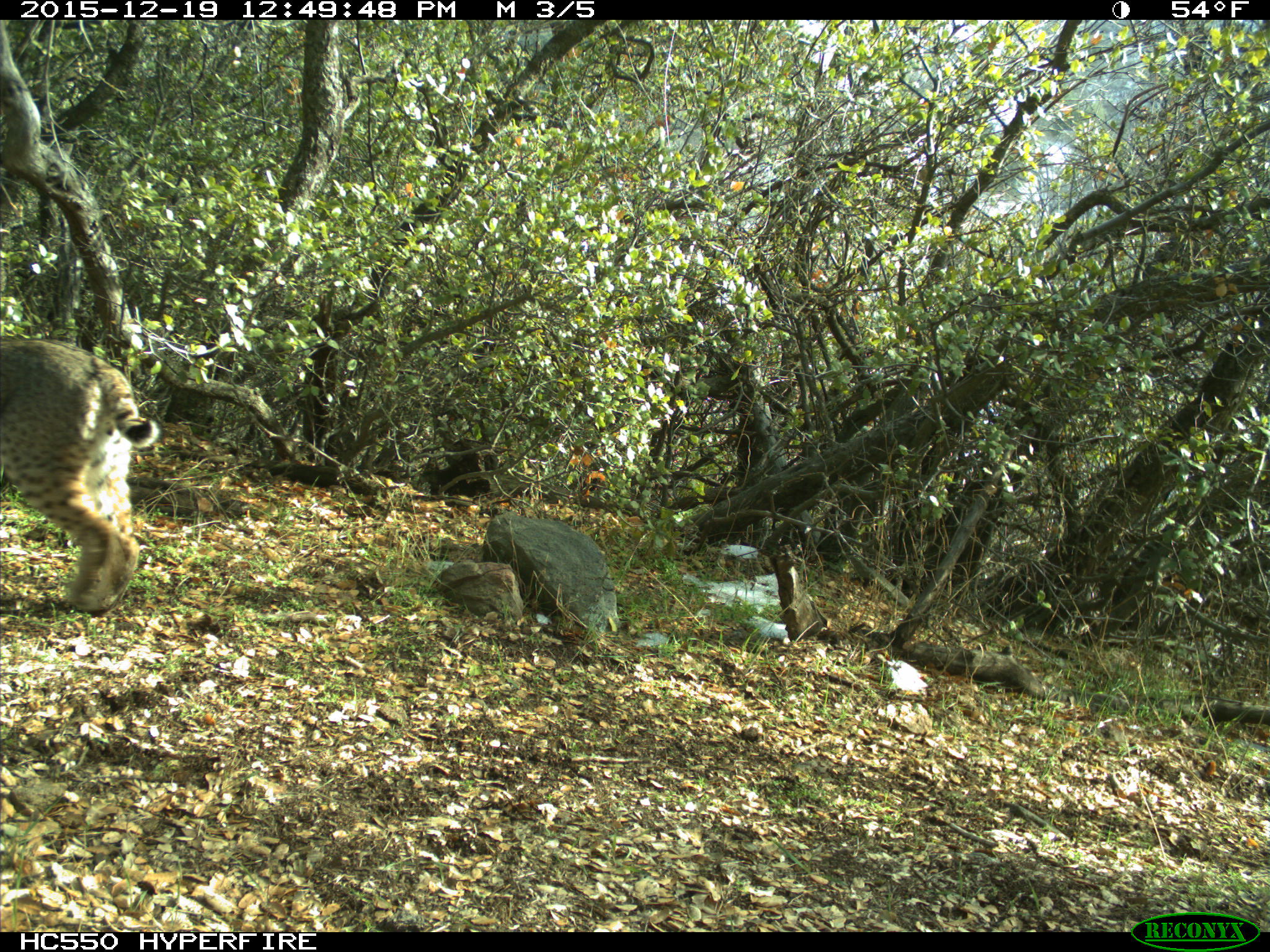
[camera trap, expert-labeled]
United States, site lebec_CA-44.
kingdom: Animalia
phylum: Chordata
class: Mammalia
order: Carnivora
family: Felidae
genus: Lynx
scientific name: Lynx rufus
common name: bobcat